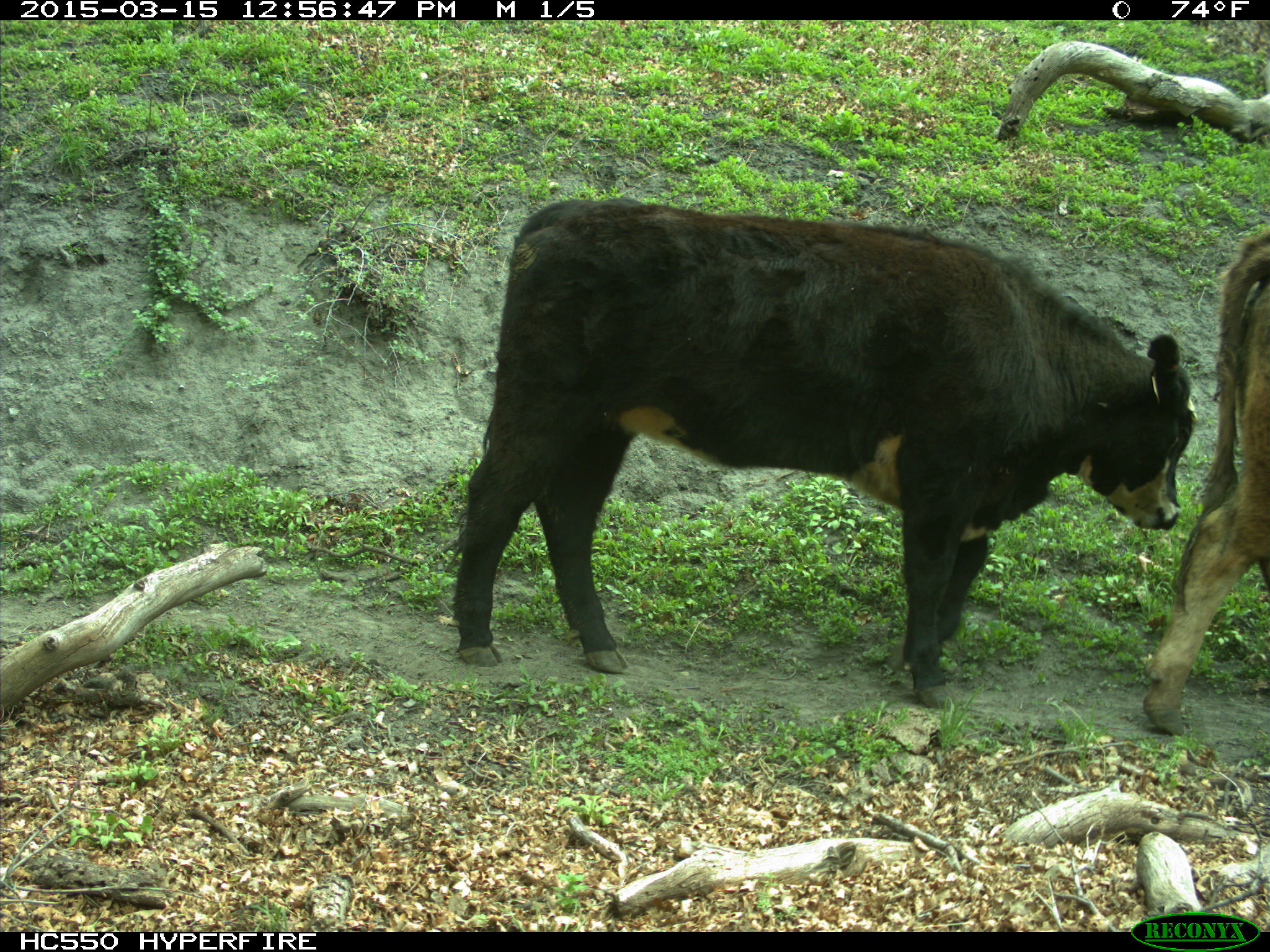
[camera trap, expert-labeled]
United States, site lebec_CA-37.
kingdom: Animalia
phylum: Chordata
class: Mammalia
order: Artiodactyla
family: Bovidae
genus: Bos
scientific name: Bos taurus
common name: domestic cow